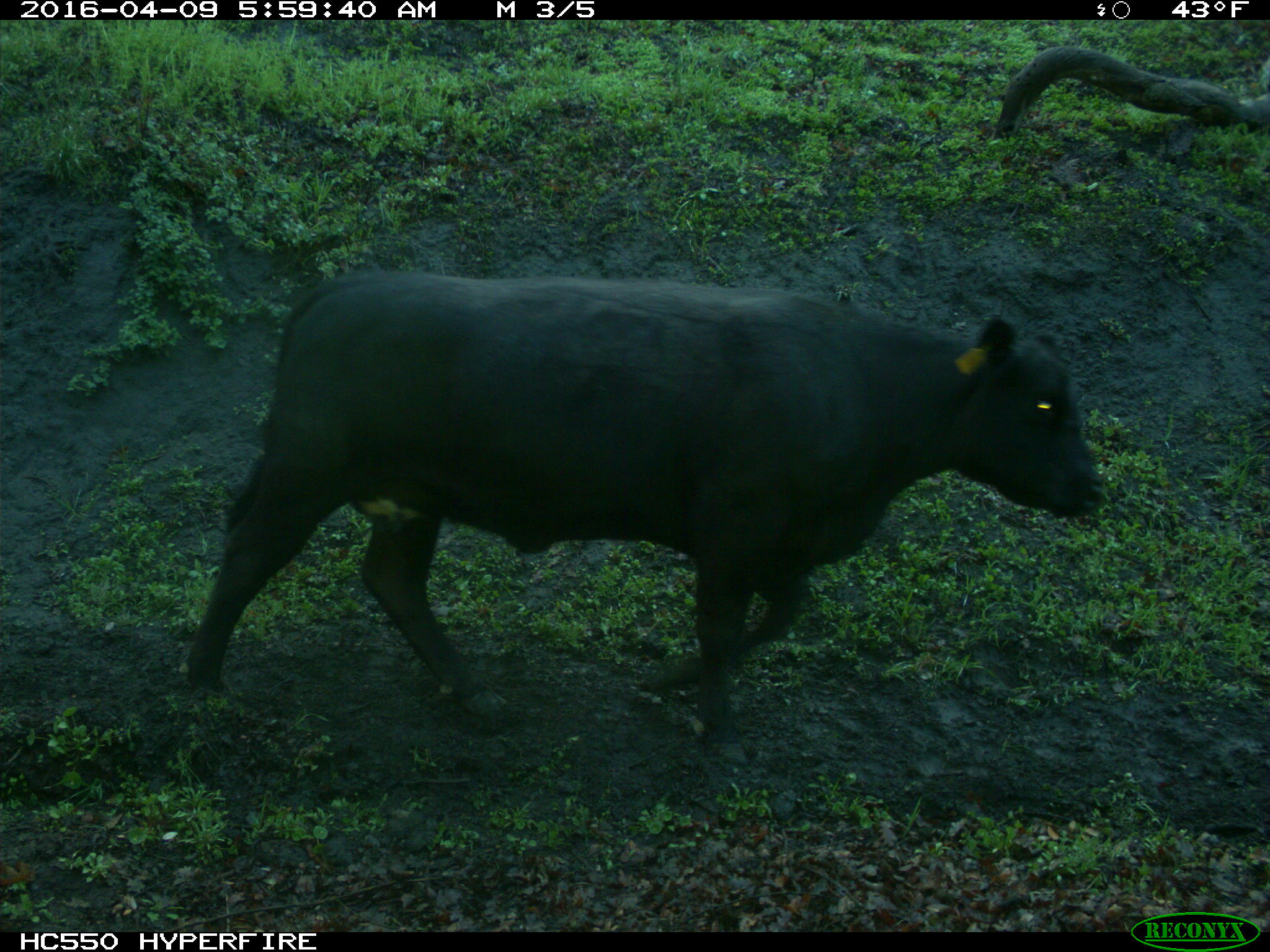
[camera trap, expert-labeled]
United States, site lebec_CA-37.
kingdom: Animalia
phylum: Chordata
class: Mammalia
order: Artiodactyla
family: Bovidae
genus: Bos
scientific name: Bos taurus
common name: domestic cow